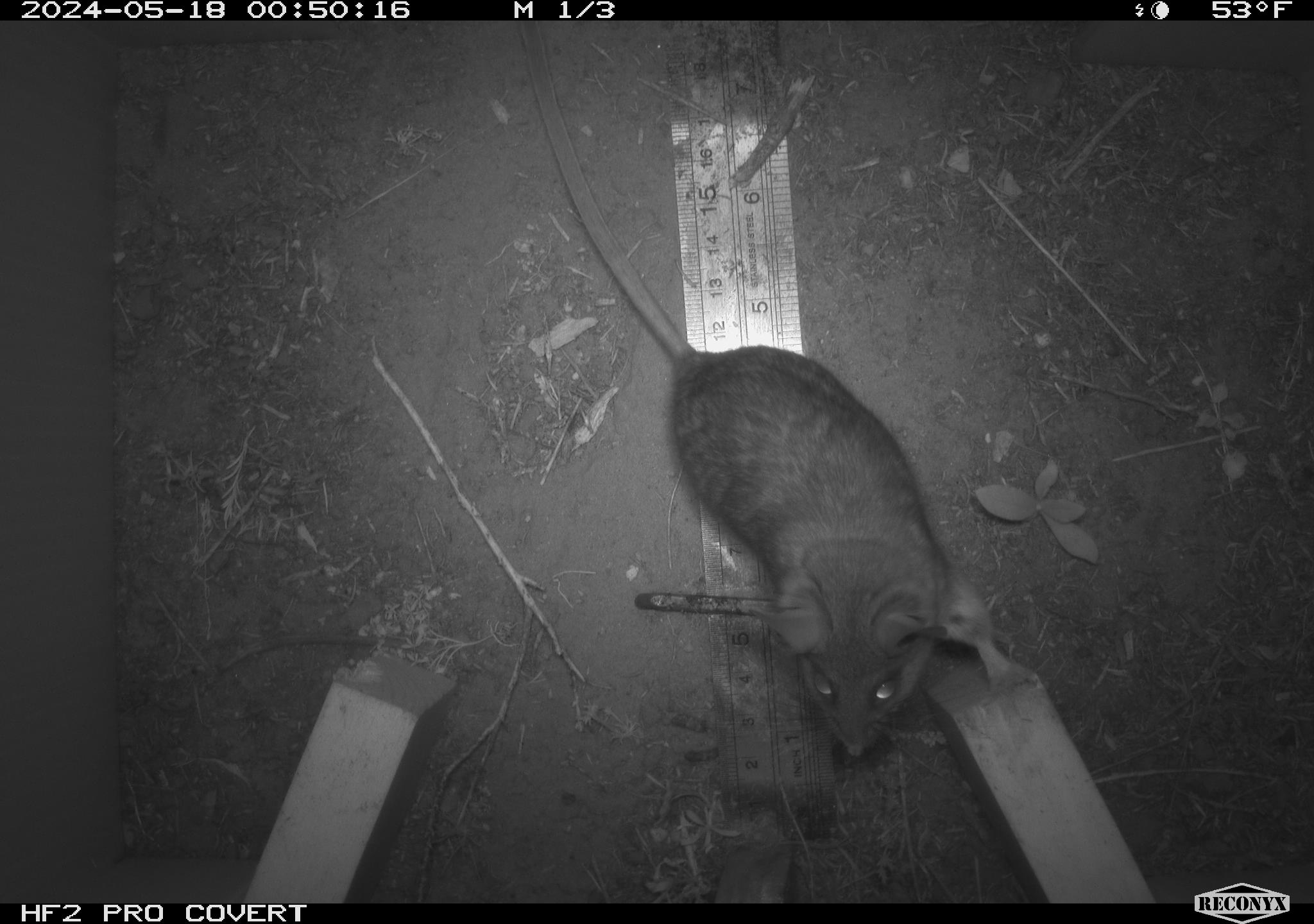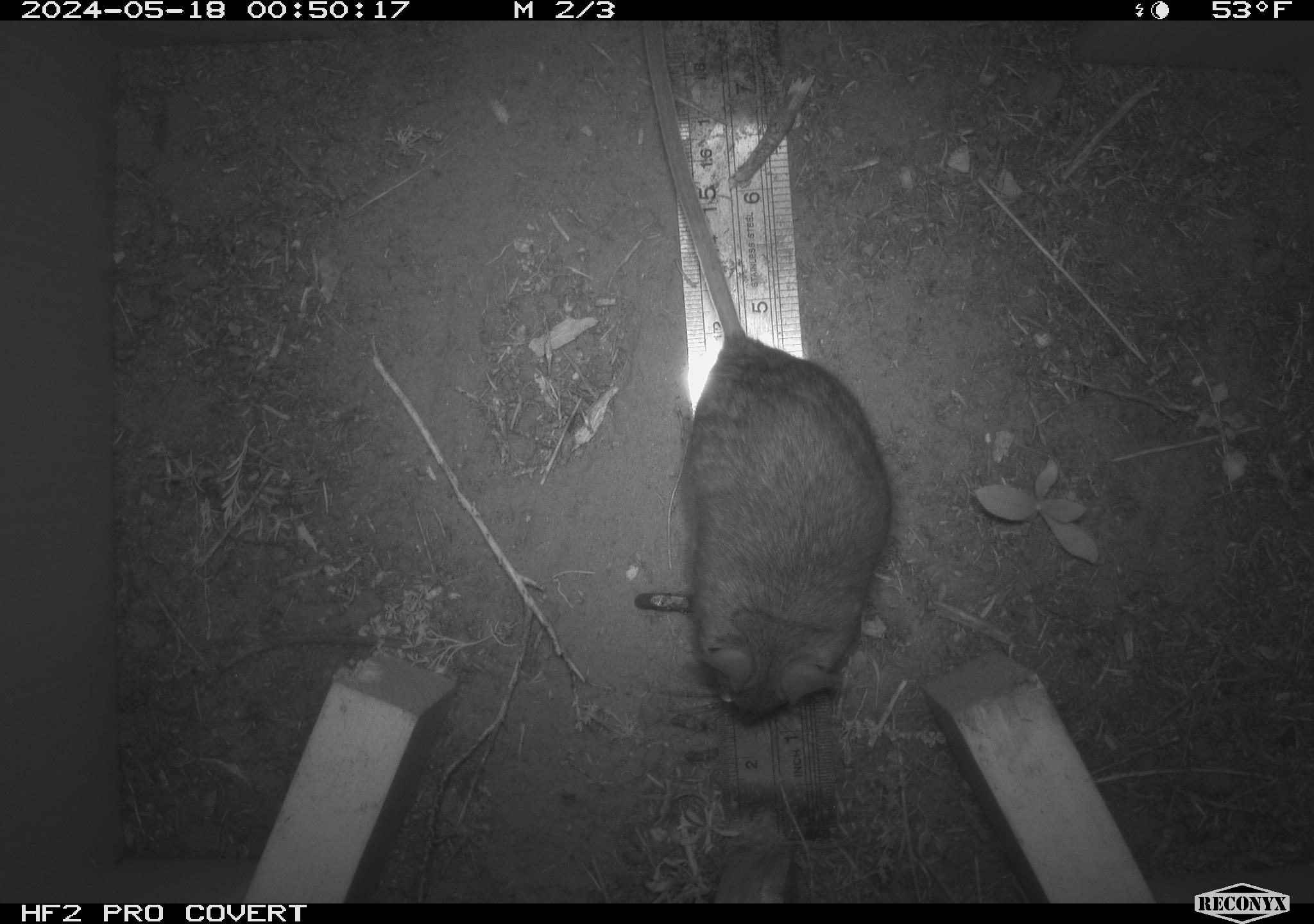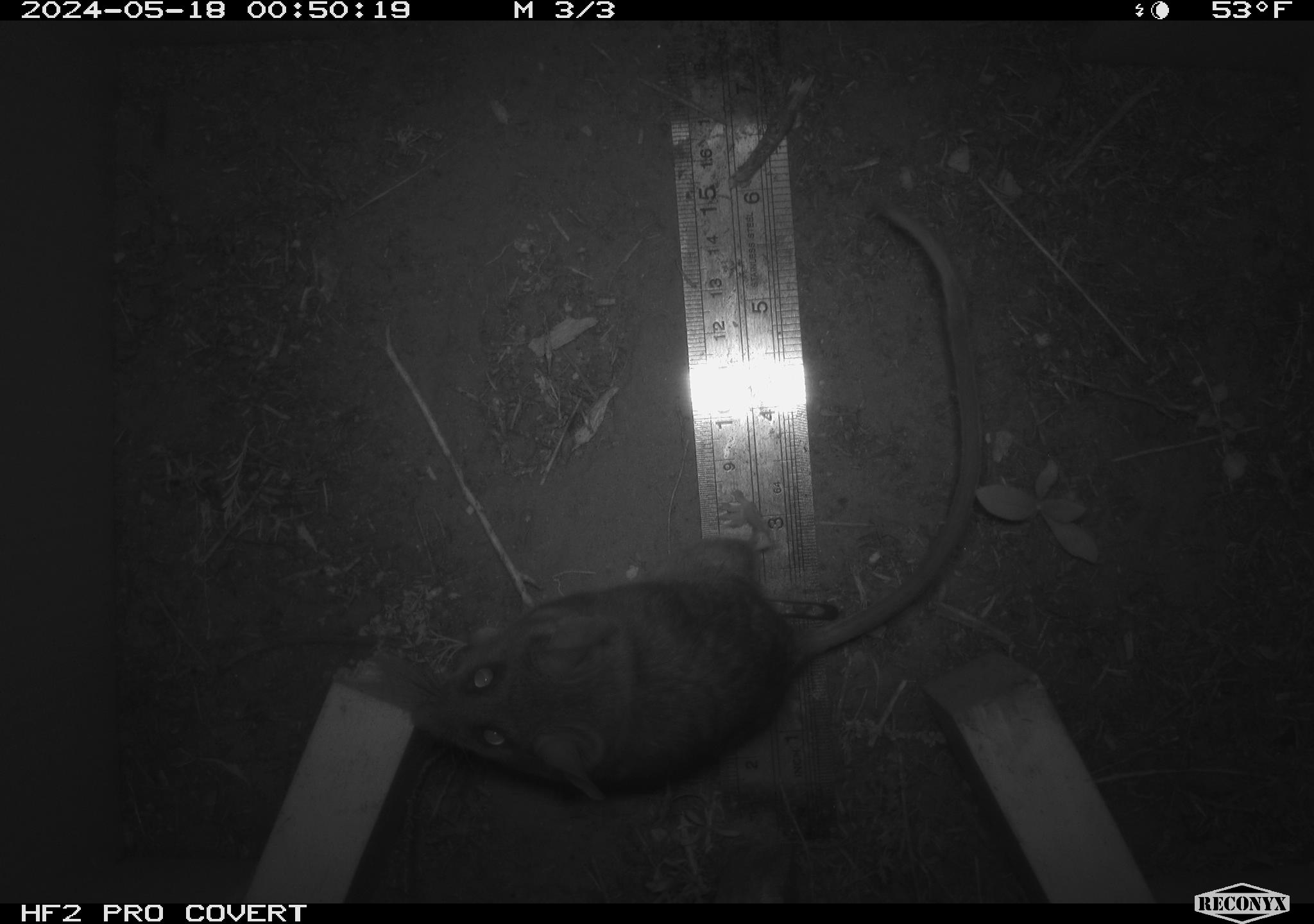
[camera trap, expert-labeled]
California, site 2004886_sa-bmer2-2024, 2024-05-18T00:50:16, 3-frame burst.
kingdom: Animalia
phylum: Chordata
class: Mammalia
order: Rodentia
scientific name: Rodentia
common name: mouse species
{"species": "mouse species (Rodentia)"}